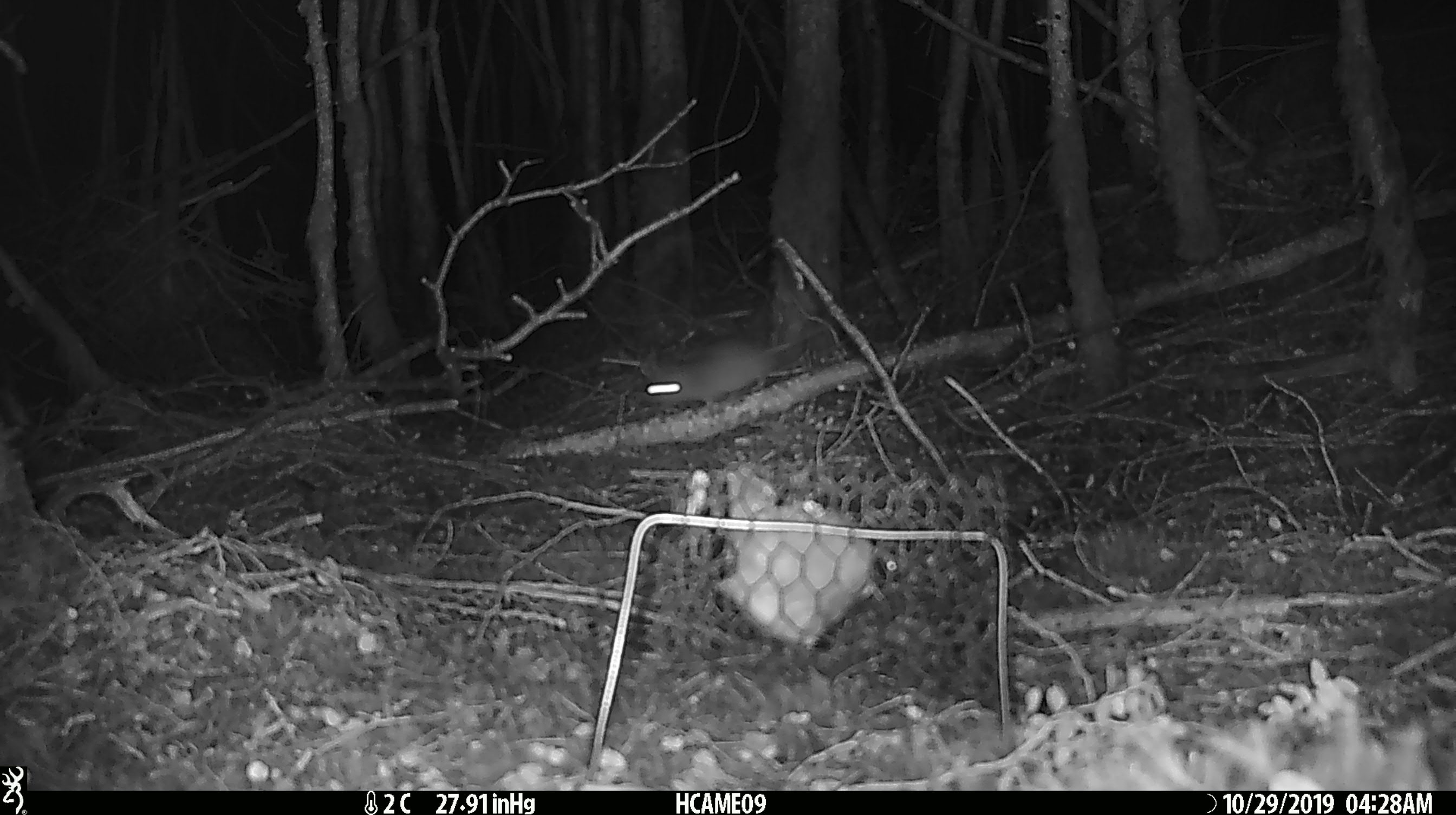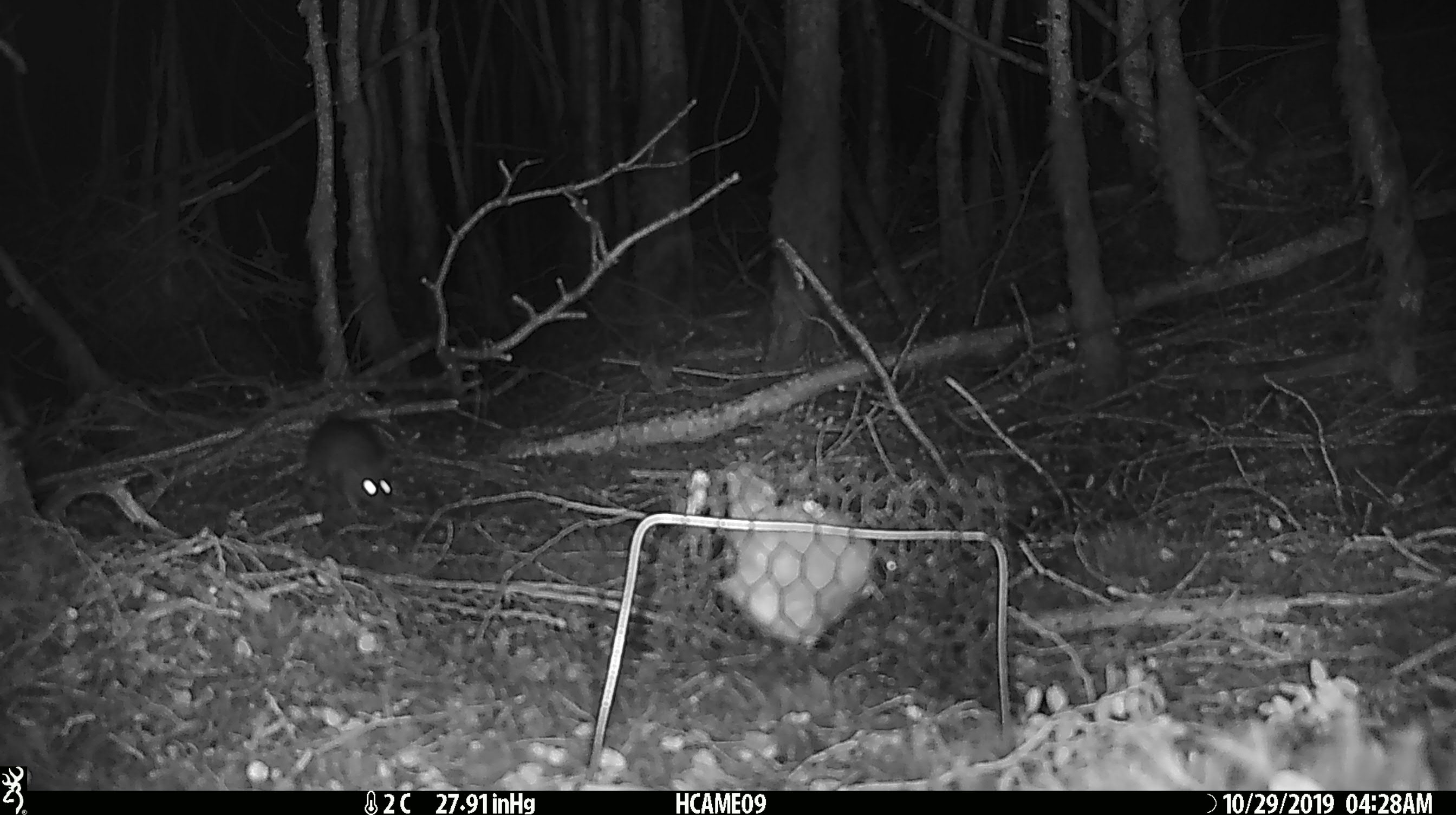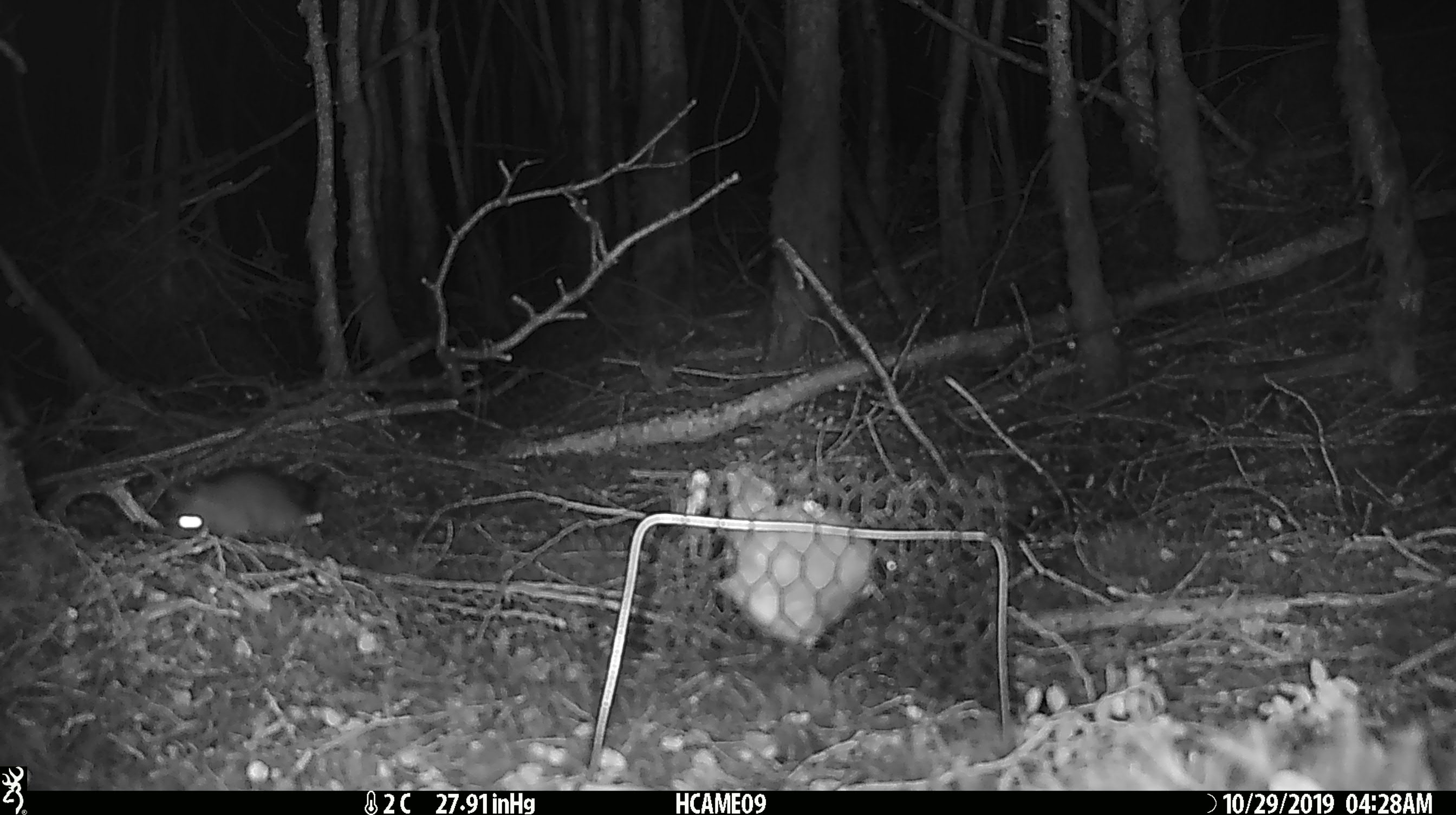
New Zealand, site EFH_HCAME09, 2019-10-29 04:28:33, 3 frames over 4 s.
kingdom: Animalia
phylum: Chordata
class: Mammalia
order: Rodentia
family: Muridae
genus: Rattus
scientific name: Rattus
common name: rat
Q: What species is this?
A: Rat (Rattus).